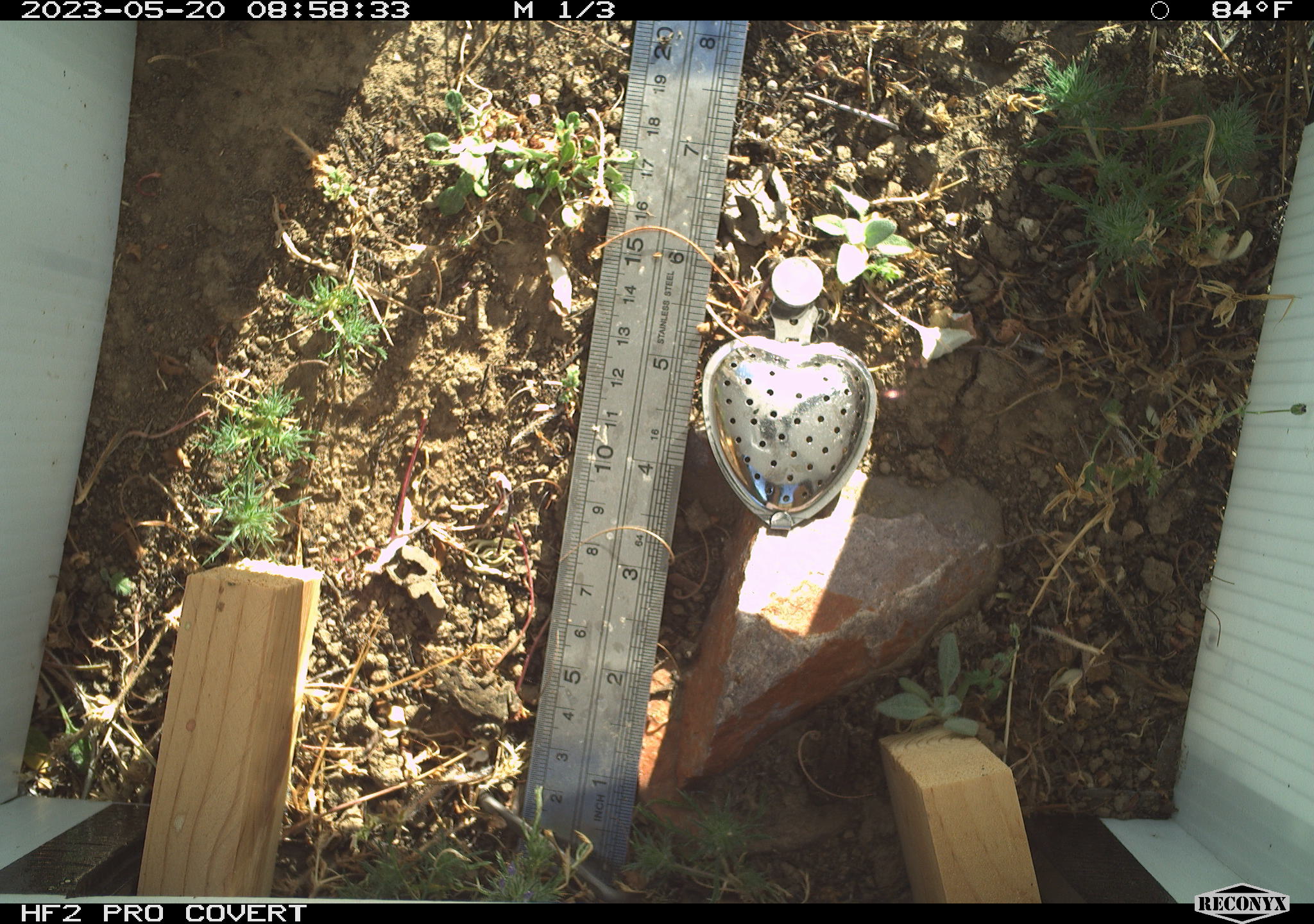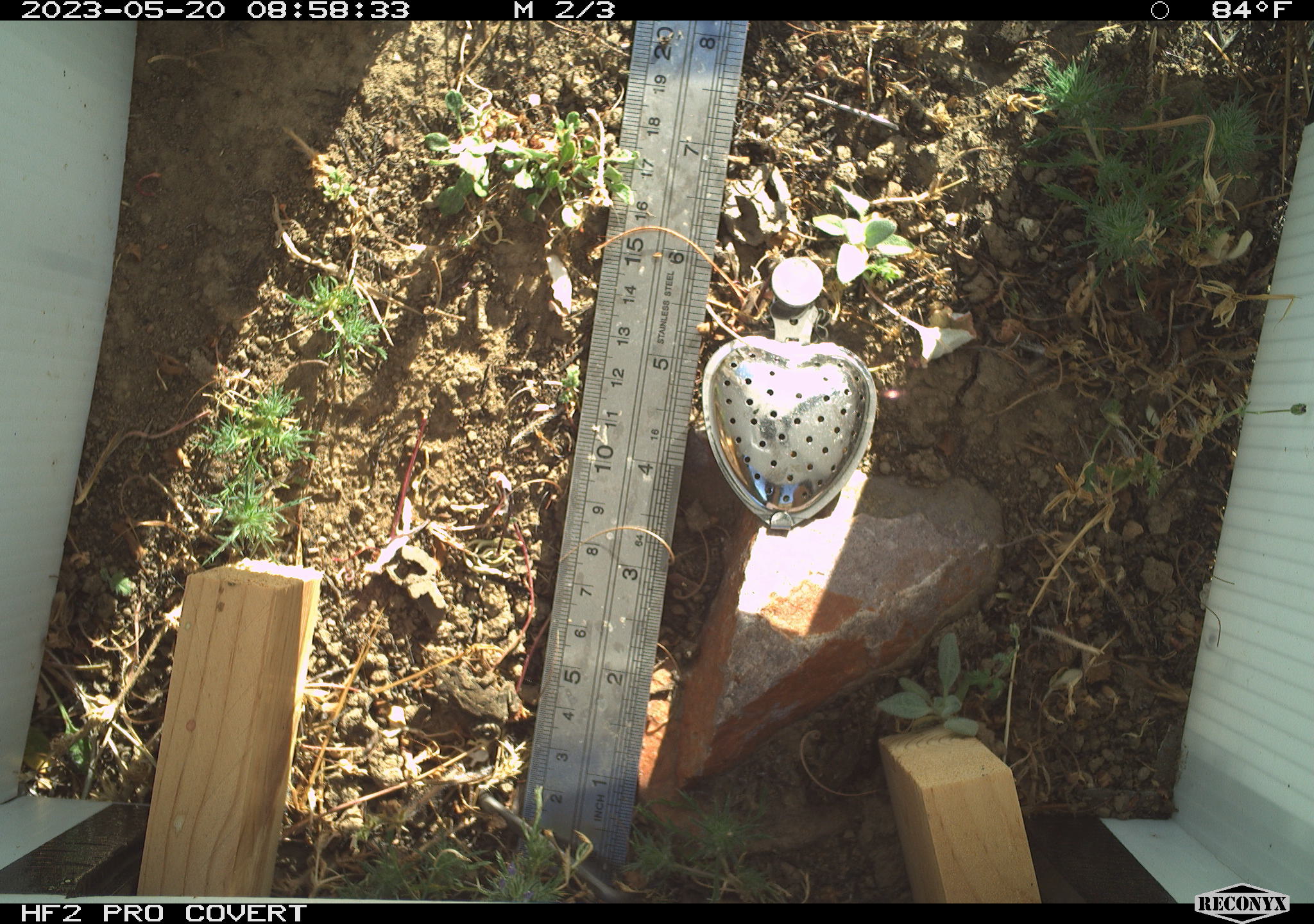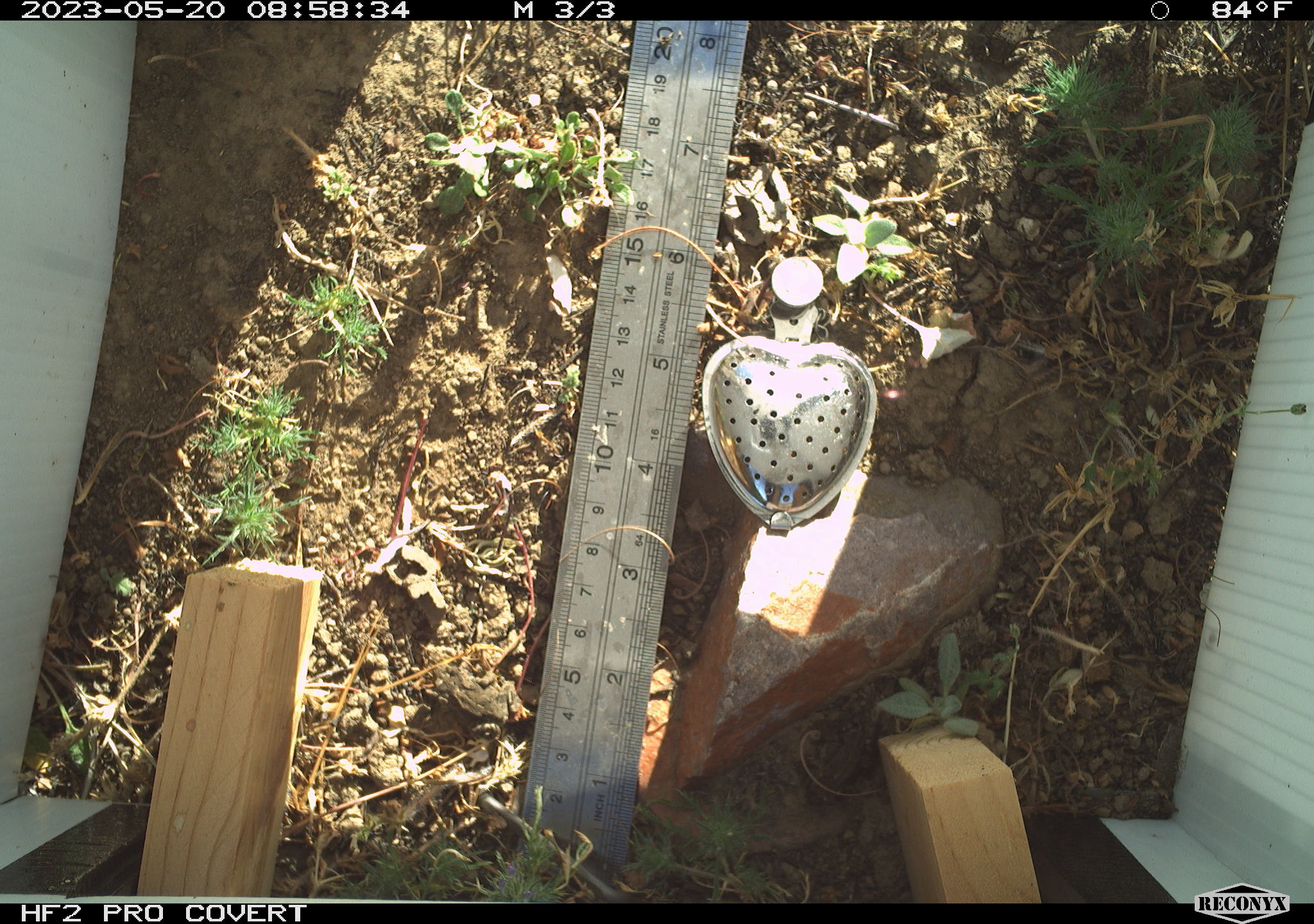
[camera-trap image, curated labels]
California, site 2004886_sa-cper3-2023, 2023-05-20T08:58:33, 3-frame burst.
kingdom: Animalia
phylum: Chordata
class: Amphibia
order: Anura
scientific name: Anura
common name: frogs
Frogs (Anura).